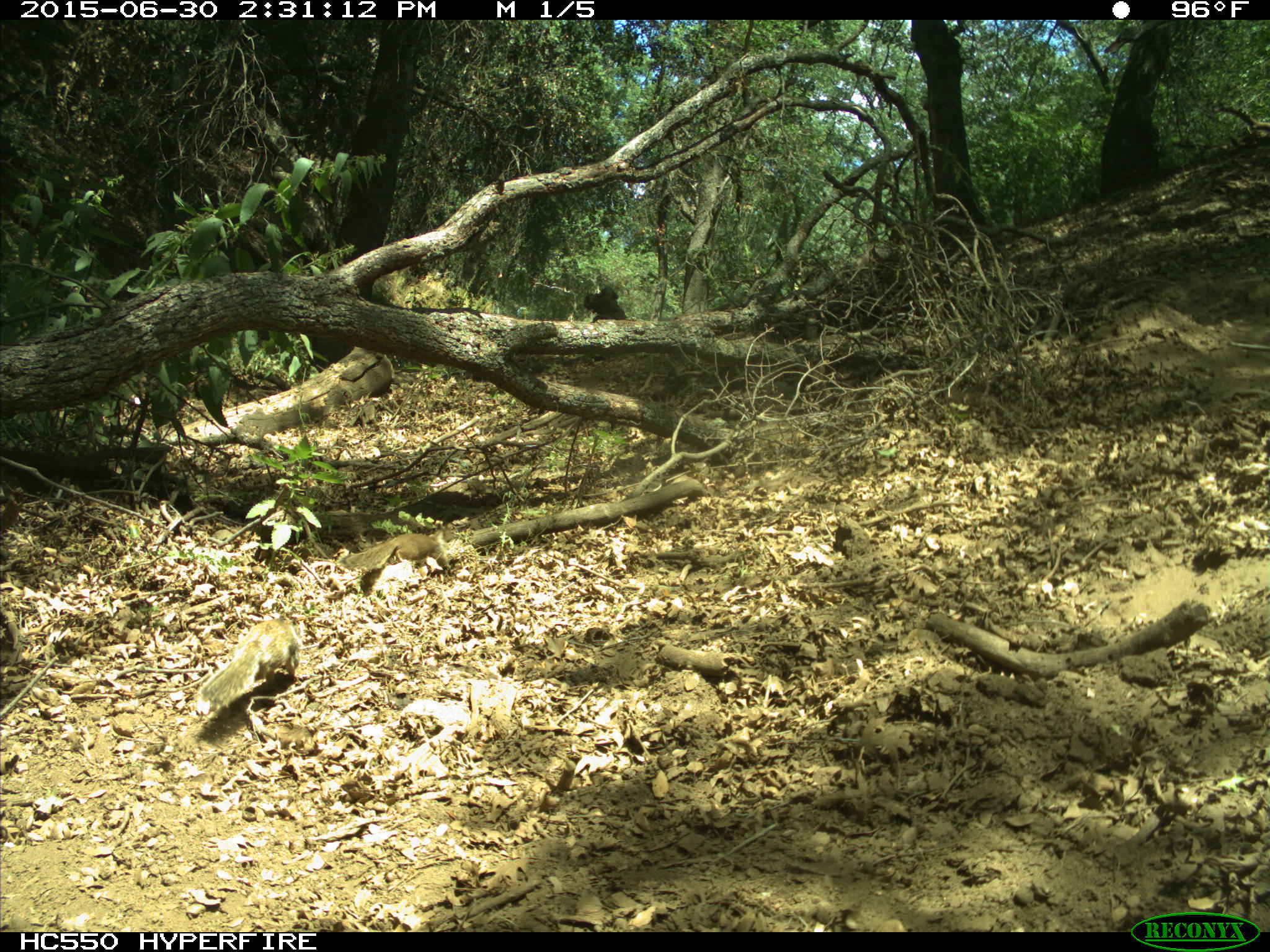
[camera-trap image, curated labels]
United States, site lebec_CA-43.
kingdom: Animalia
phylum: Chordata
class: Mammalia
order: Rodentia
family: Sciuridae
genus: Otospermophilus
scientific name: Otospermophilus beecheyi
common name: california ground squirrel